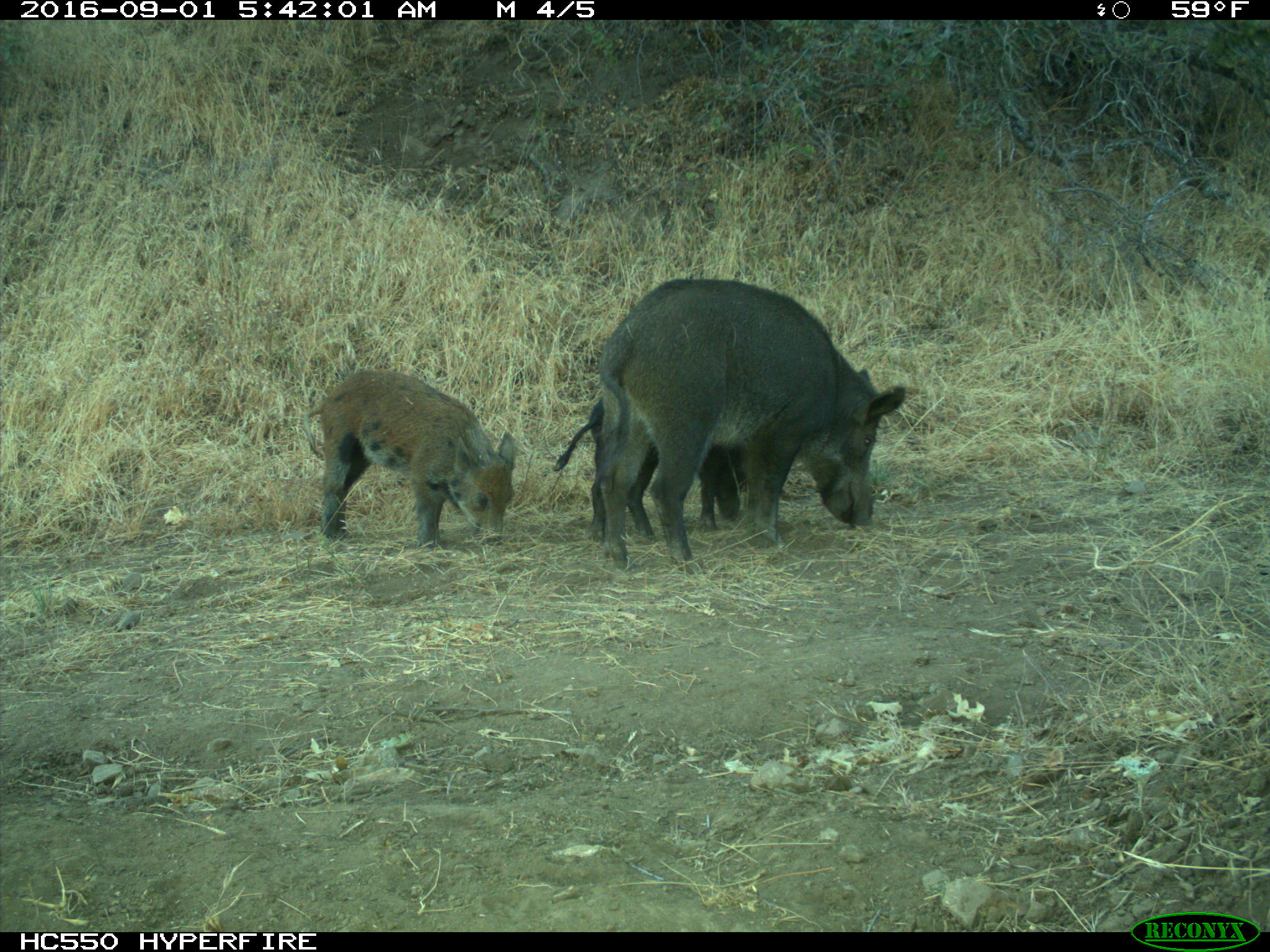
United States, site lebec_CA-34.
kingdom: Animalia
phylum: Chordata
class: Mammalia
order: Artiodactyla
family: Suidae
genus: Sus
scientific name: Sus scrofa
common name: wild boar